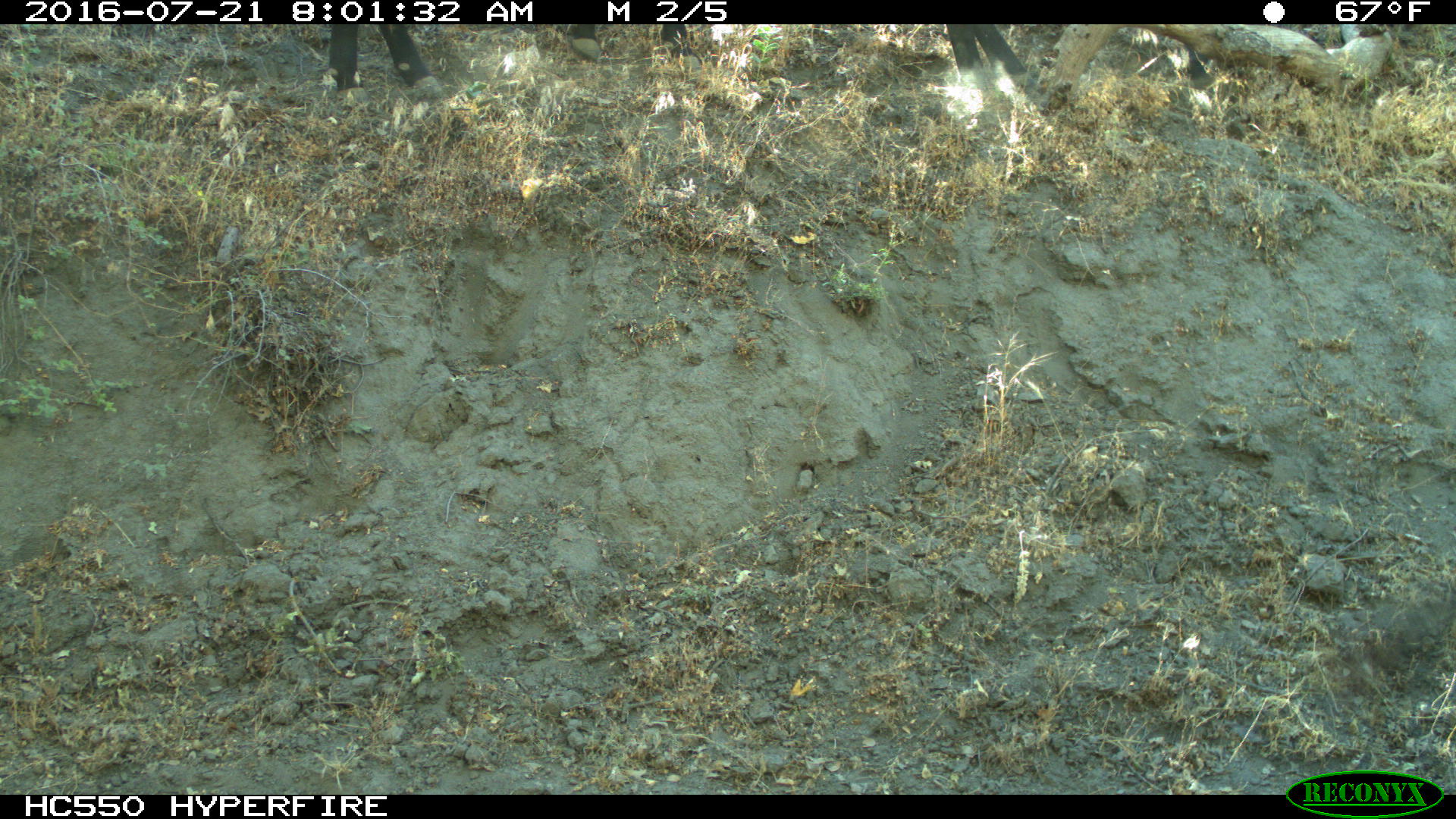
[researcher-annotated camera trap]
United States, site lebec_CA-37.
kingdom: Animalia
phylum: Chordata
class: Mammalia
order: Artiodactyla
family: Bovidae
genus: Bos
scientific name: Bos taurus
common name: domestic cow